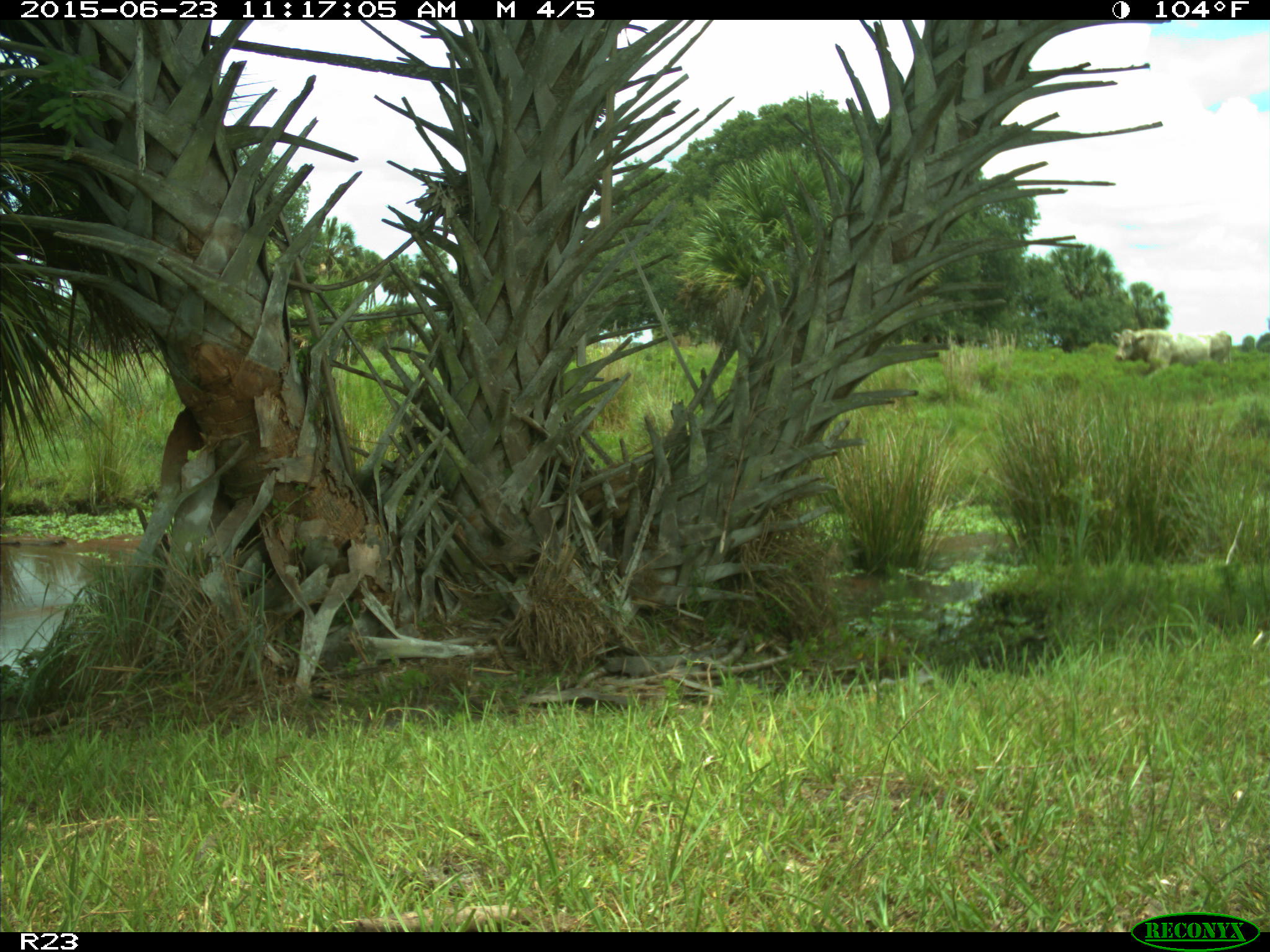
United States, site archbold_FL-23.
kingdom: Animalia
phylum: Chordata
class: Mammalia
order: Artiodactyla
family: Bovidae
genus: Bos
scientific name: Bos taurus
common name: domestic cow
Bos taurus (domestic cow).